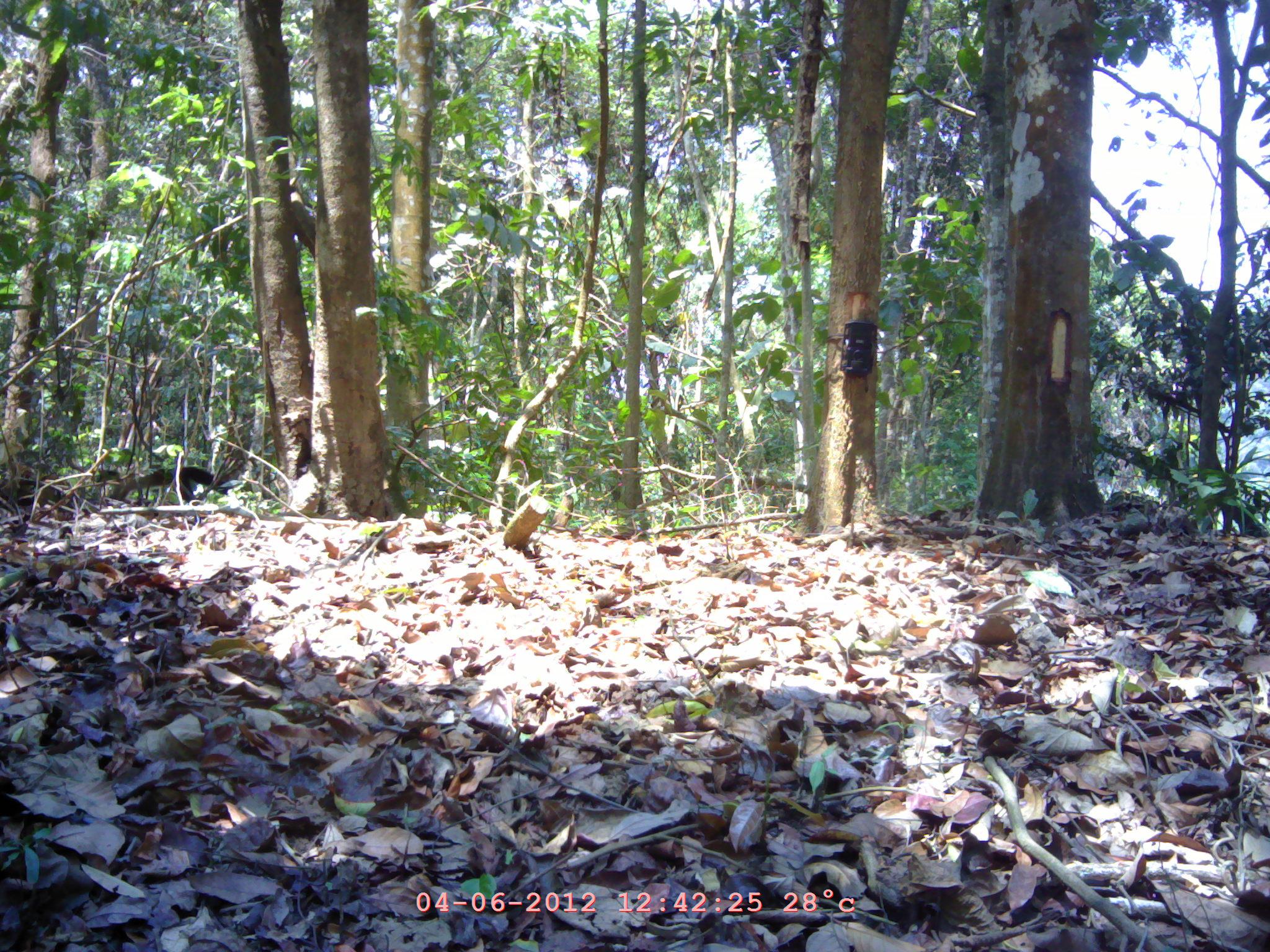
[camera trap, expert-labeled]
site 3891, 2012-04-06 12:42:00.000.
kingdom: Animalia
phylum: Chordata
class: Mammalia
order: Carnivora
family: Mustelidae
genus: Martes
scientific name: Martes flavigula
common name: yellow-throated marten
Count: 1.